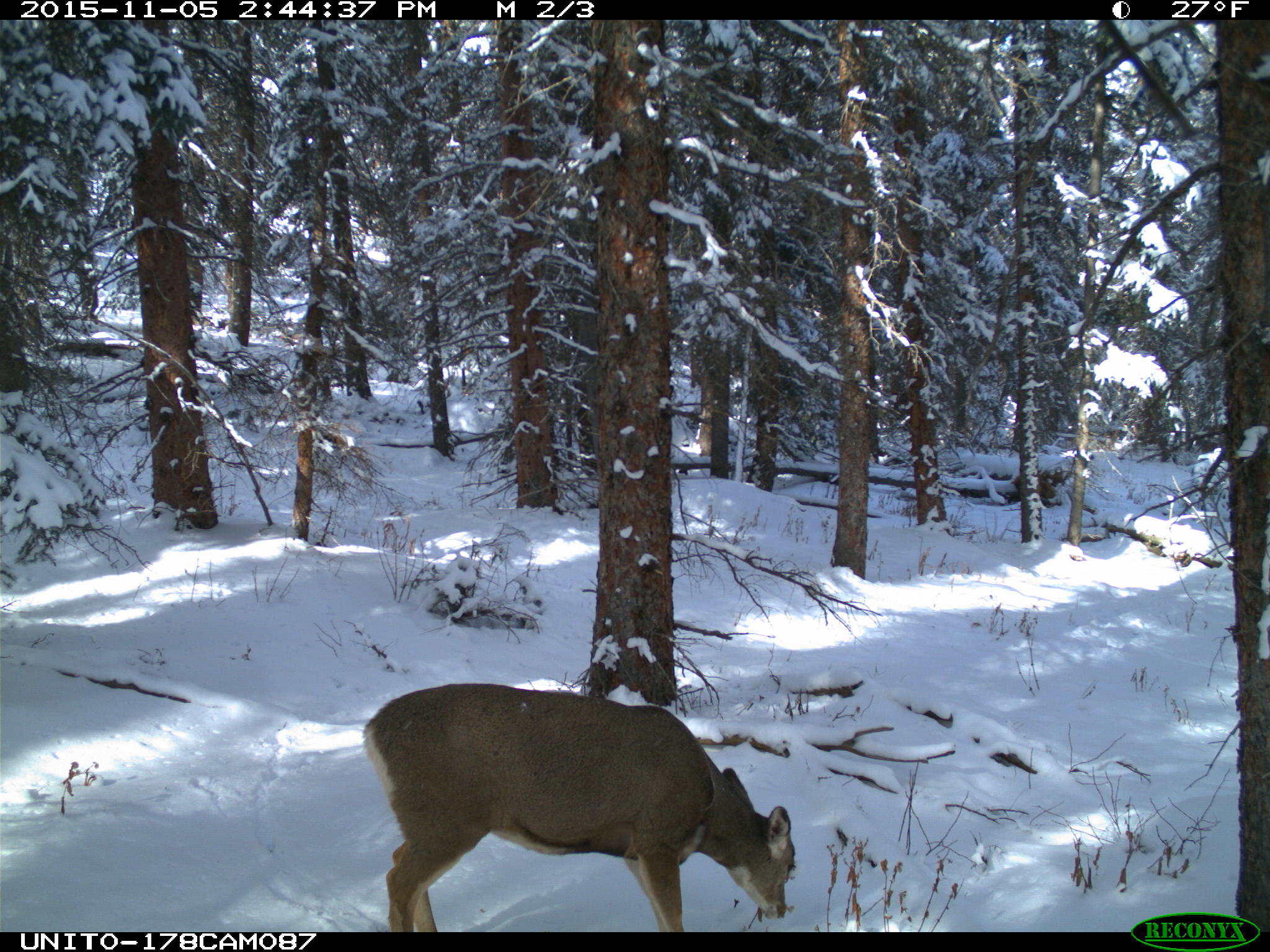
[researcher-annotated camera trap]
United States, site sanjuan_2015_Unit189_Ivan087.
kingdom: Animalia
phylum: Chordata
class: Mammalia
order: Artiodactyla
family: Cervidae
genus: Odocoileus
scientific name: Odocoileus hemionus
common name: mule deer